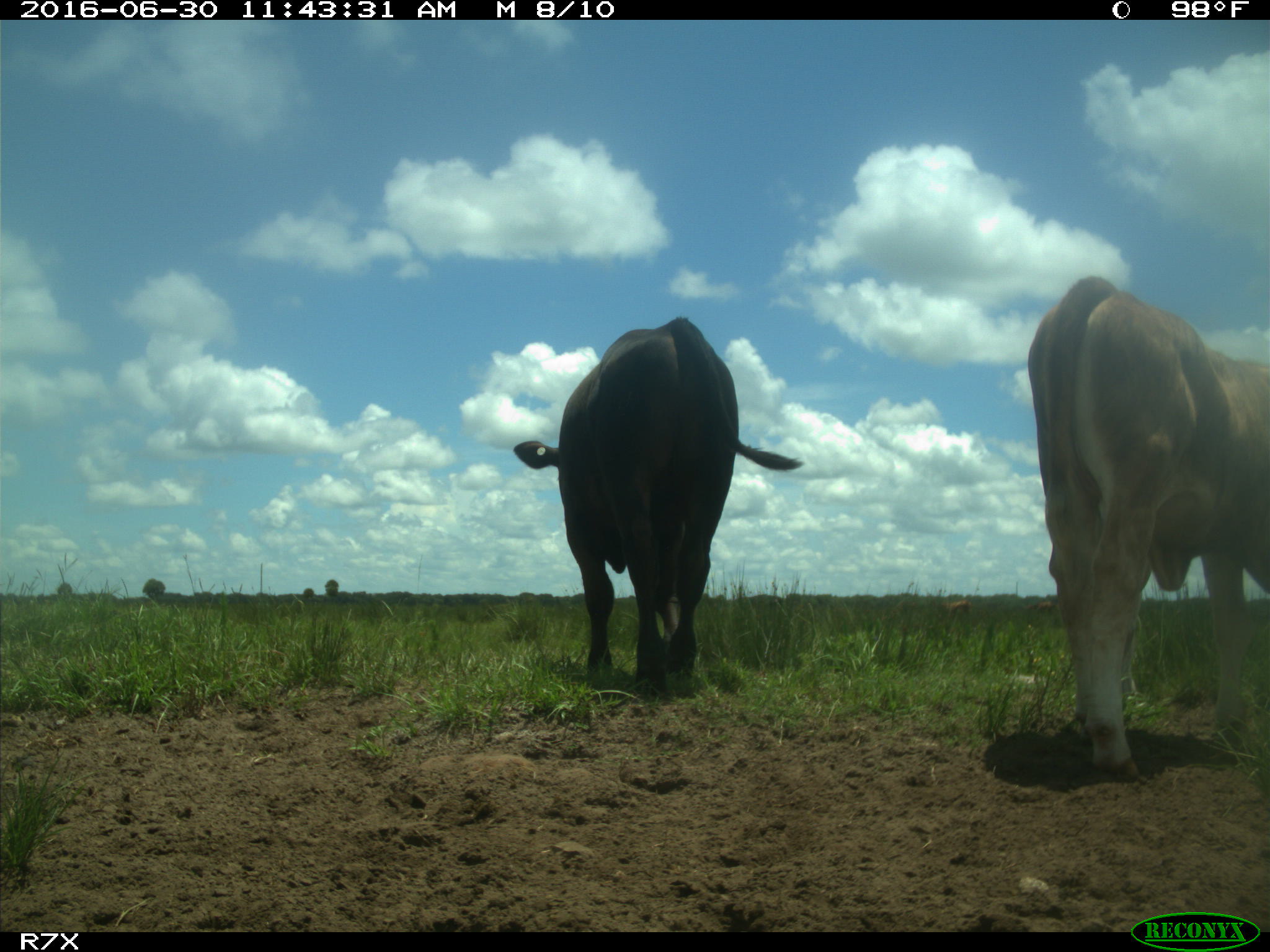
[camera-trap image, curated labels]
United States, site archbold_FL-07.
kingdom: Animalia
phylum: Chordata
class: Mammalia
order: Artiodactyla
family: Bovidae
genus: Bos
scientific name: Bos taurus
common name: domestic cow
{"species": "Bos taurus (domestic cow)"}